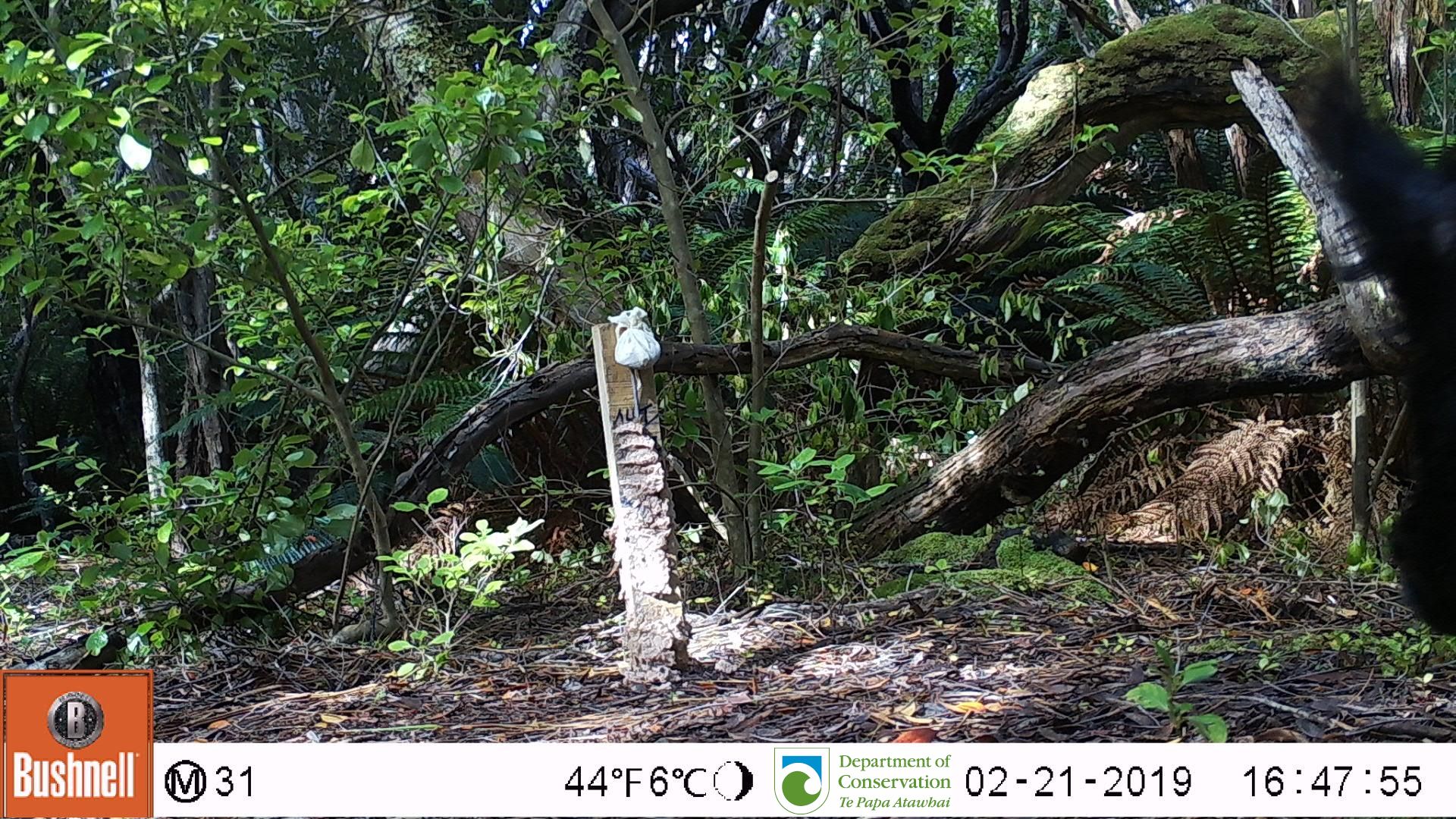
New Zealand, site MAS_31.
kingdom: Animalia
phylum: Chordata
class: Mammalia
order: Artiodactyla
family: Suidae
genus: Sus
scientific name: Sus scrofa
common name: pig